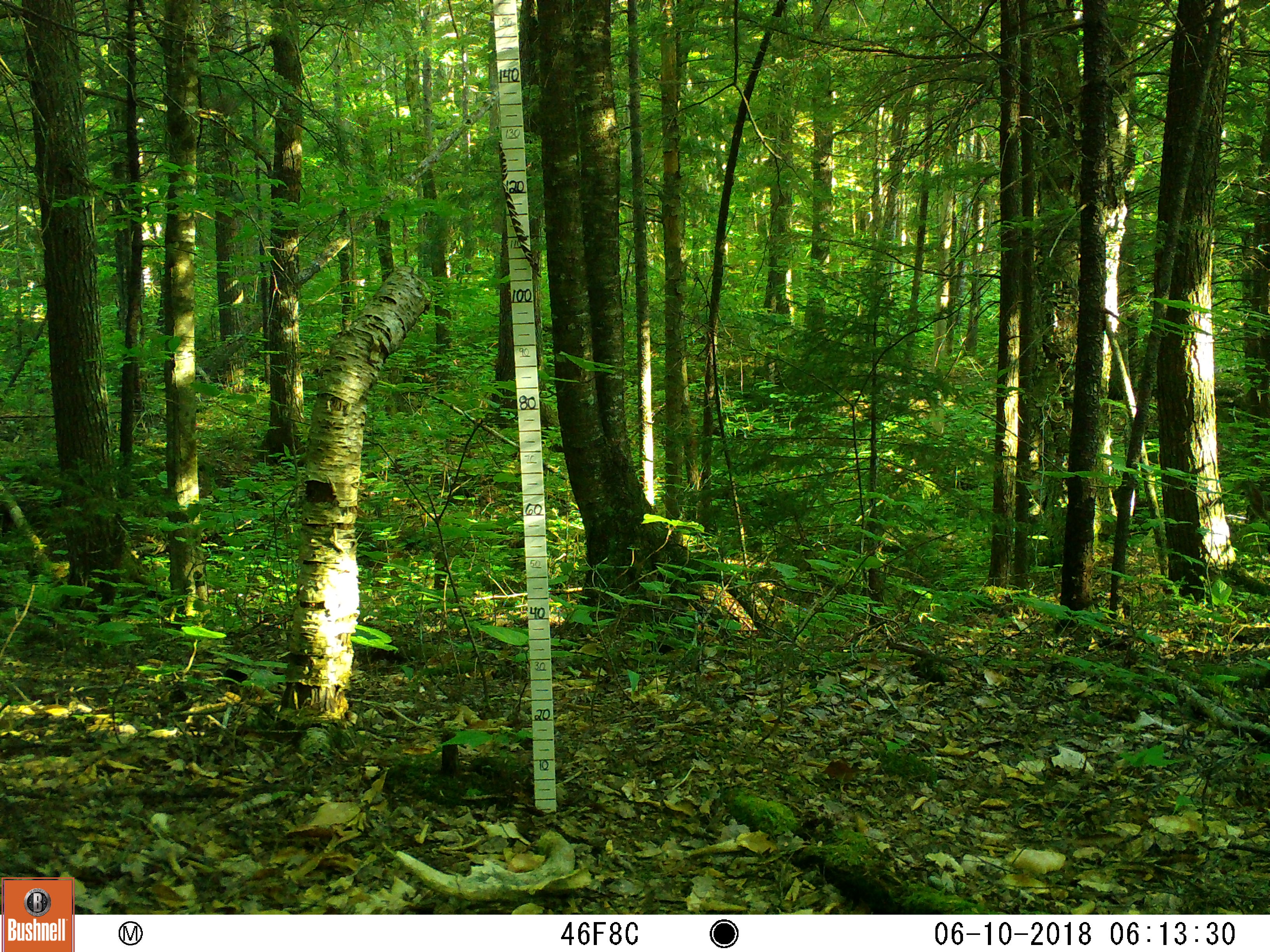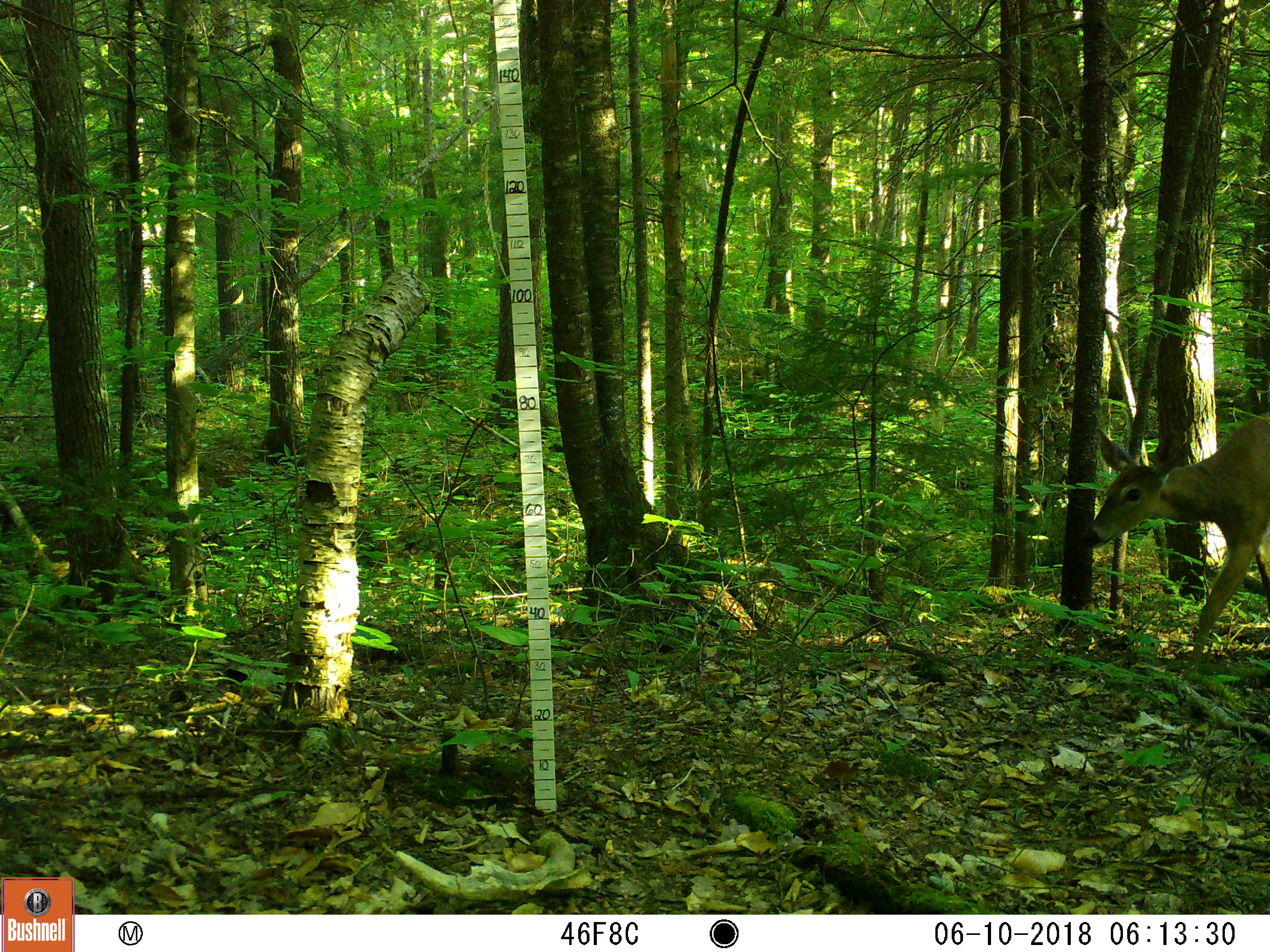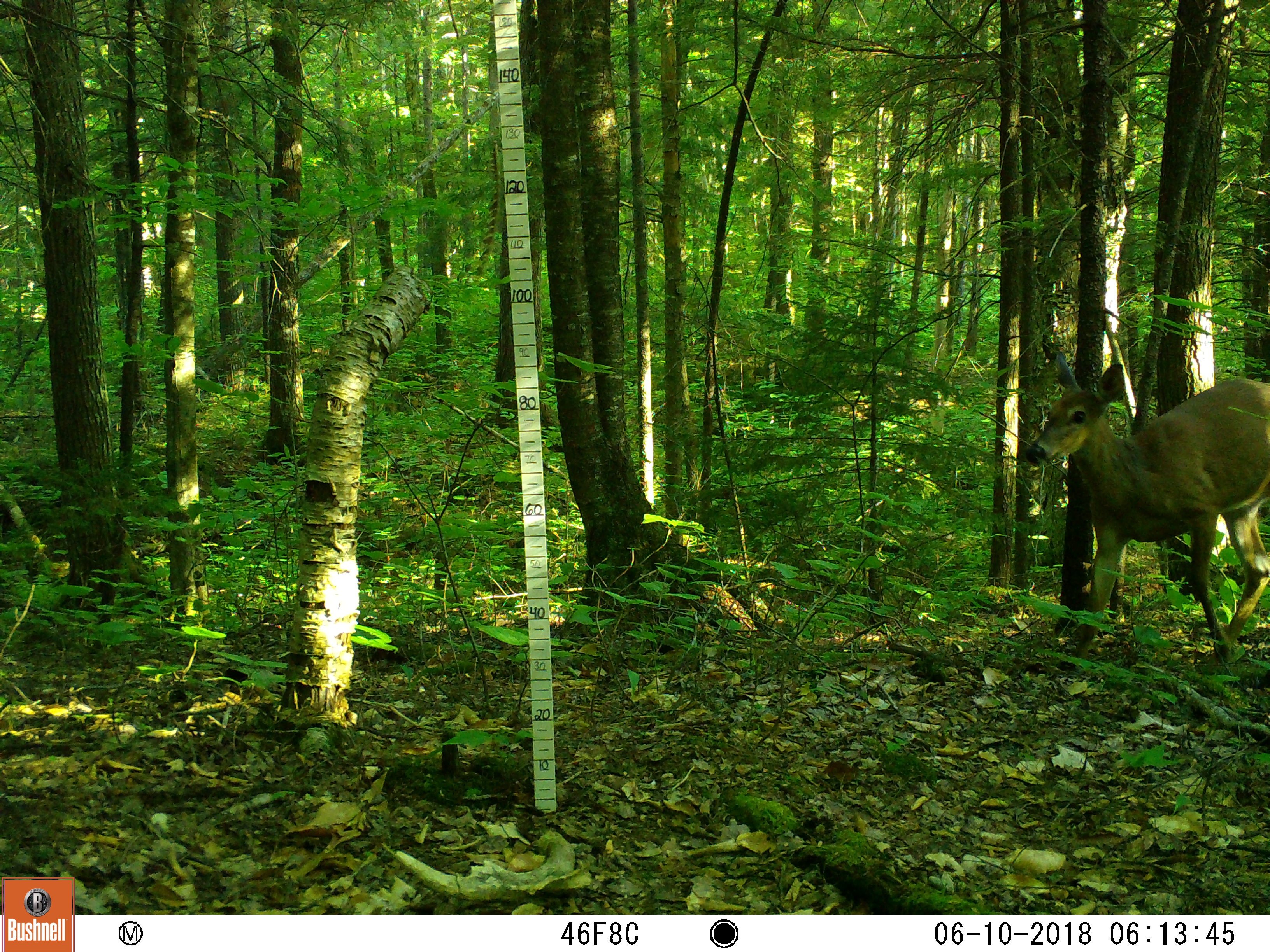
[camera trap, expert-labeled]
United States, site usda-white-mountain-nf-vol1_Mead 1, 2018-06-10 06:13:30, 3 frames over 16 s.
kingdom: Animalia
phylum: Chordata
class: Mammalia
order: Artiodactyla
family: Cervidae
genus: Odocoileus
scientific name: Odocoileus virginianus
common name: white-tailed deer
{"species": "white-tailed deer (Odocoileus virginianus)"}